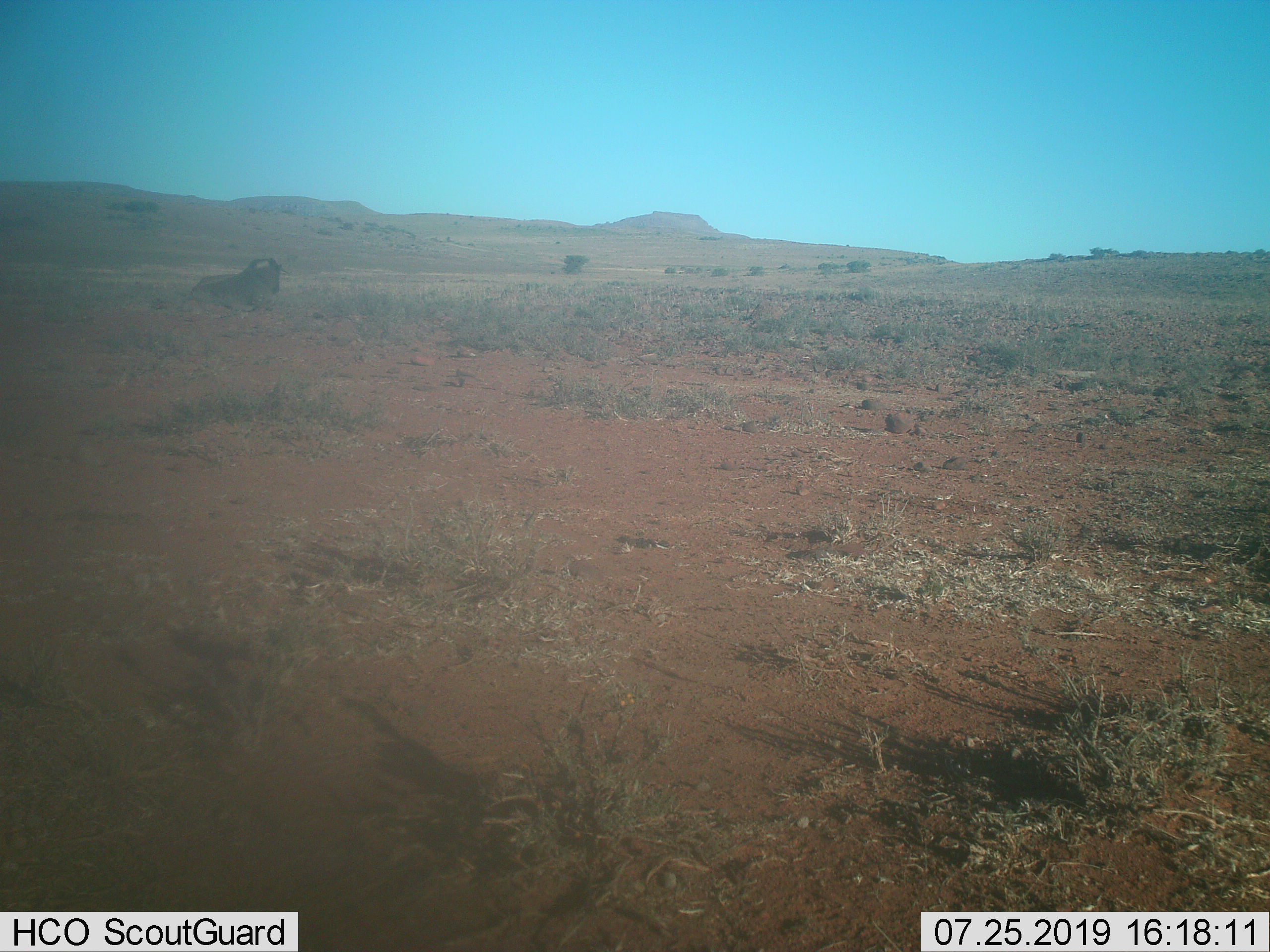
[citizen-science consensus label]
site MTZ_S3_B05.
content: unidentified animal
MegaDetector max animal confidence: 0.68